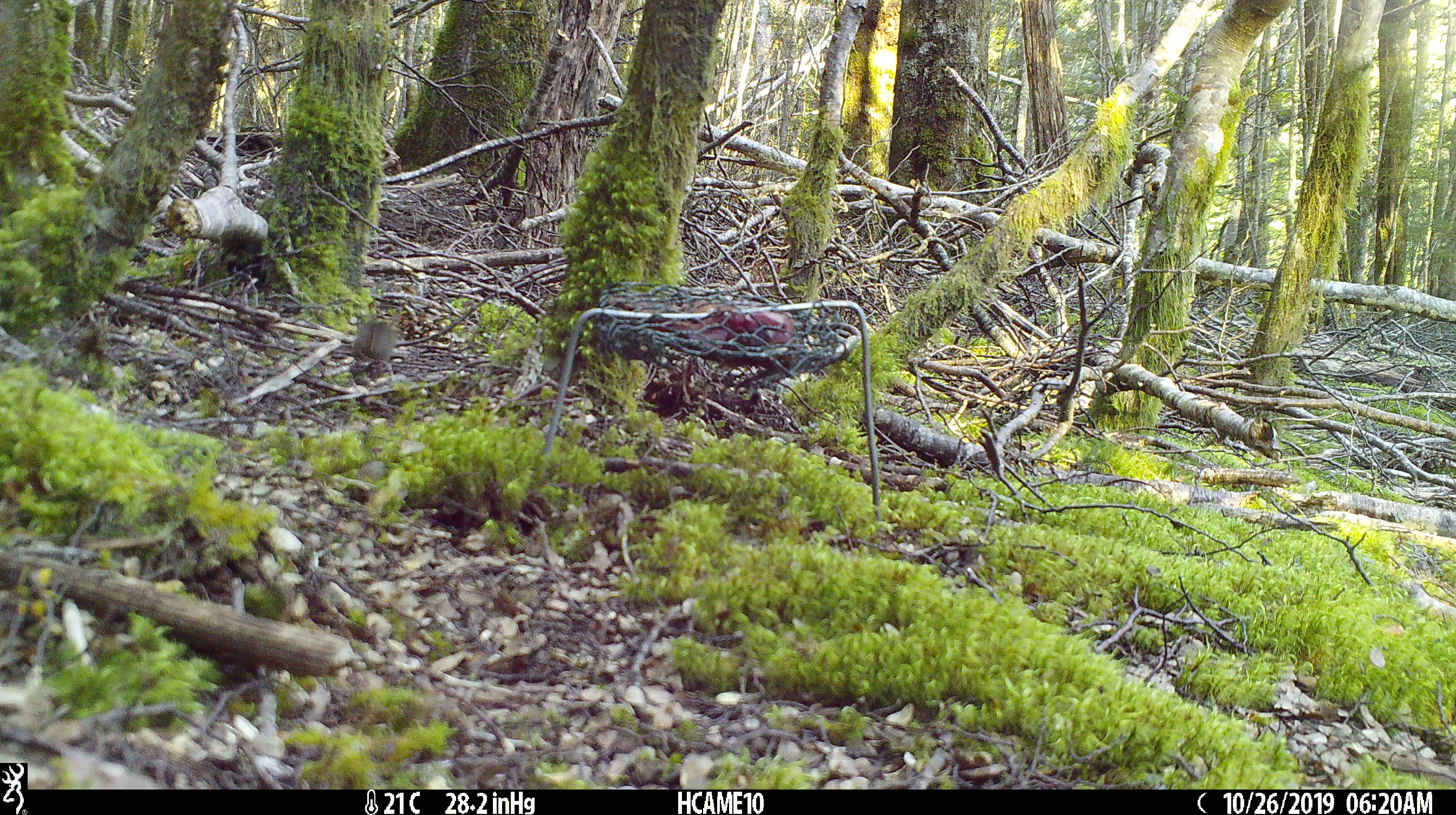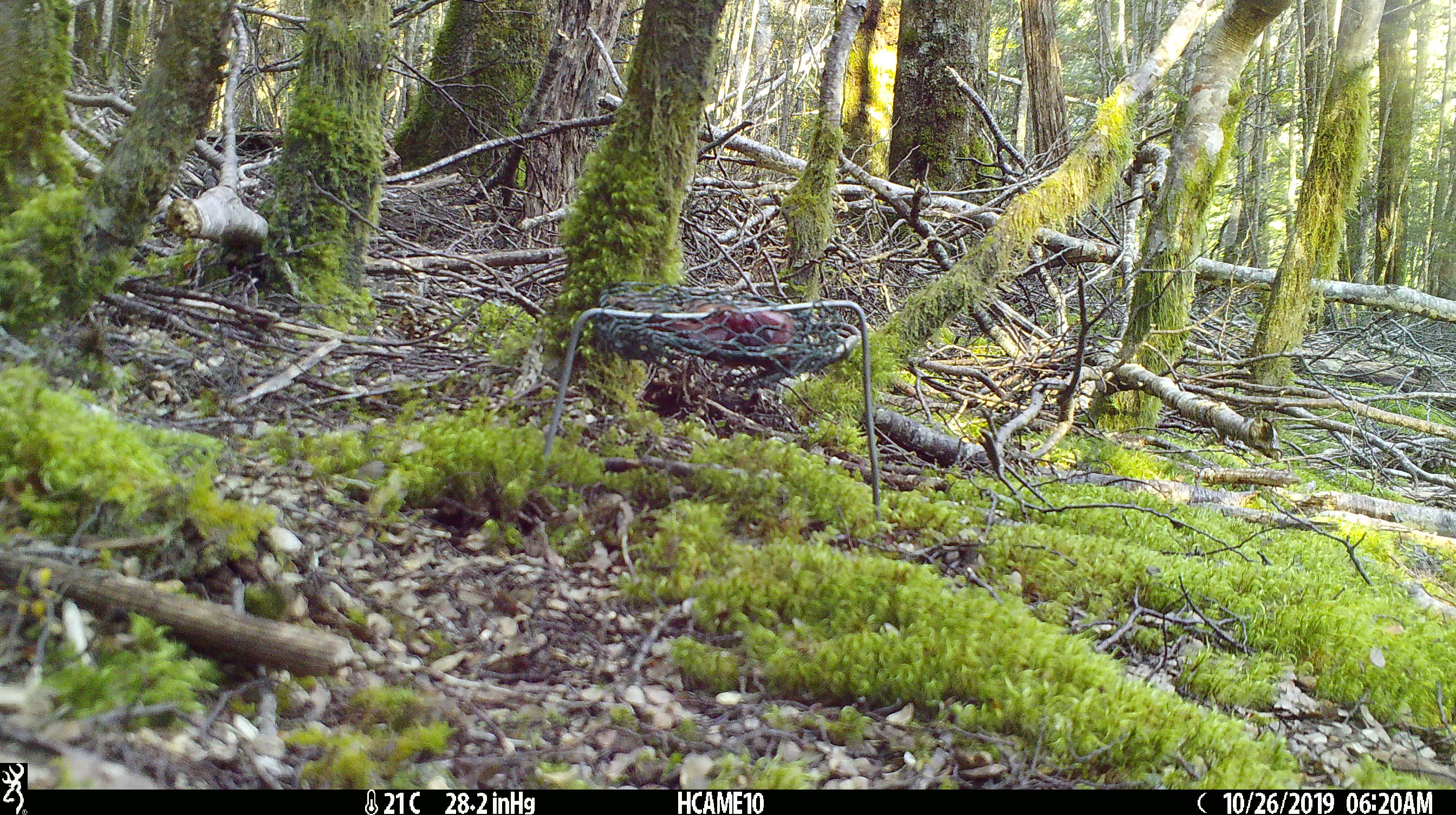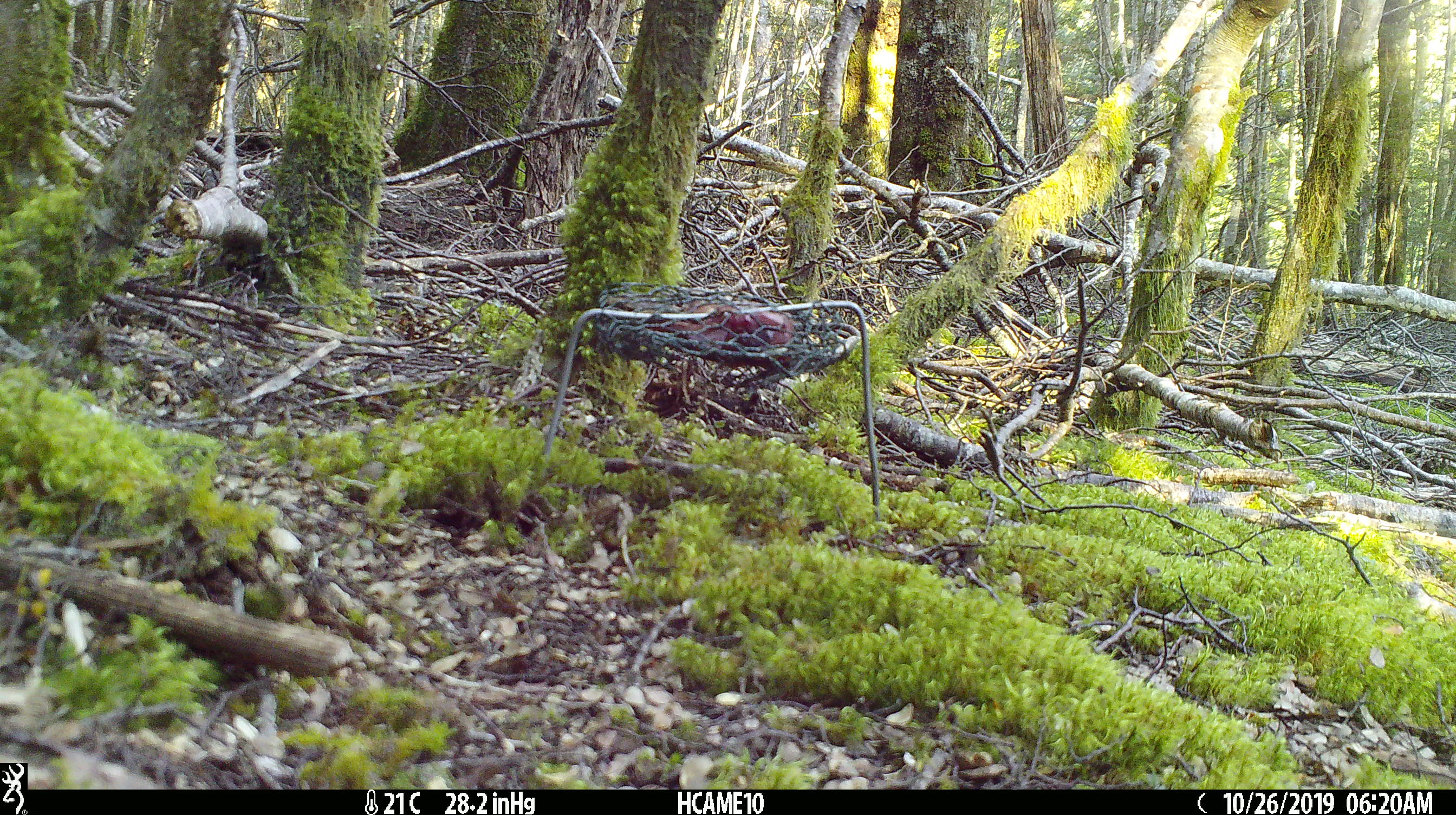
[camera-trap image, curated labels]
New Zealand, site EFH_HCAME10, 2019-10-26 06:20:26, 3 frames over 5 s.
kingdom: Animalia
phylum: Chordata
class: Mammalia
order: Rodentia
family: Muridae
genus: Mus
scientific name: Mus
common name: mouse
Mouse (Mus).